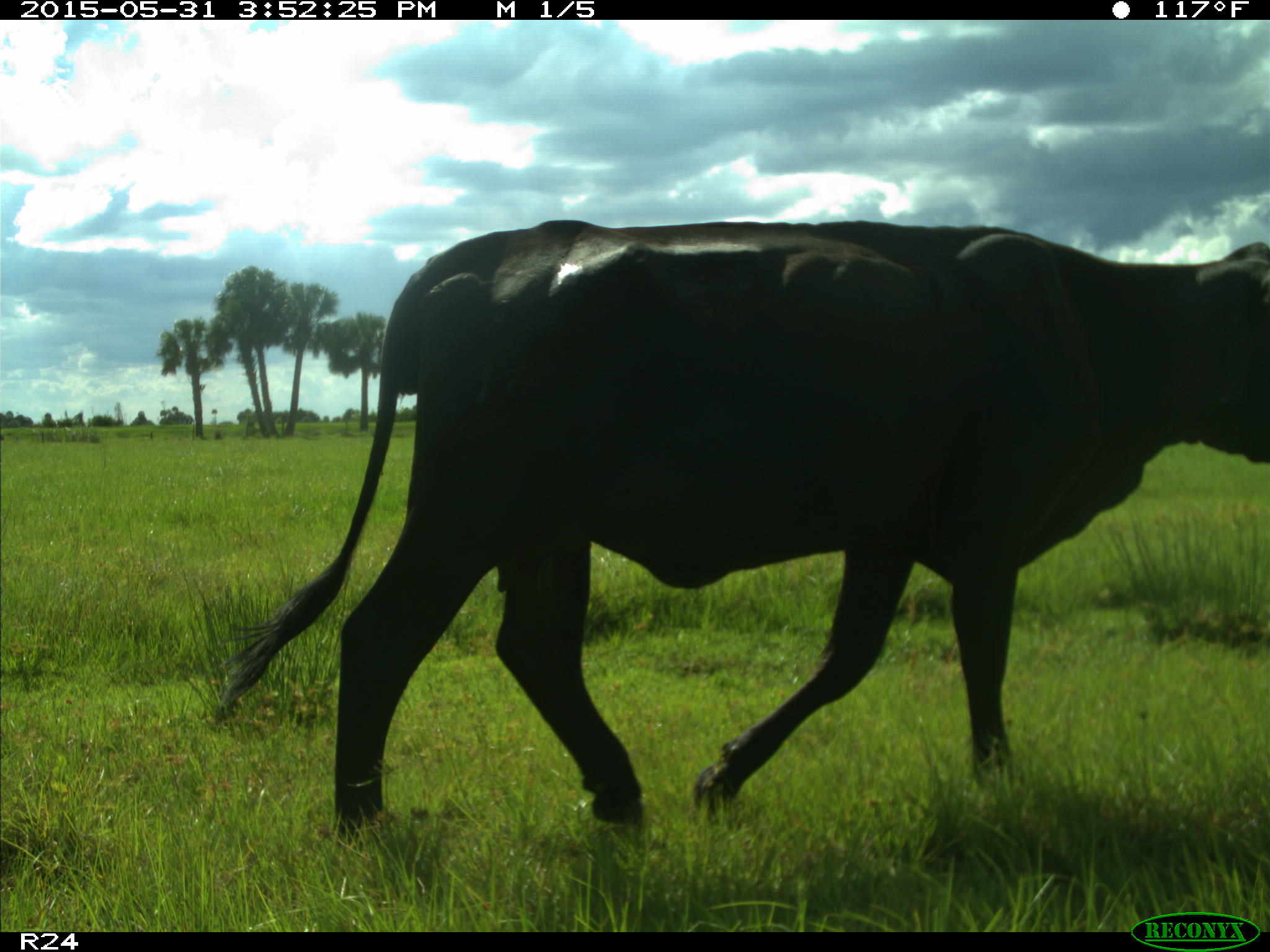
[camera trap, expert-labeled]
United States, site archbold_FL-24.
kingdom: Animalia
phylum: Chordata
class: Mammalia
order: Artiodactyla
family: Bovidae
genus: Bos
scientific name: Bos taurus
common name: domestic cow